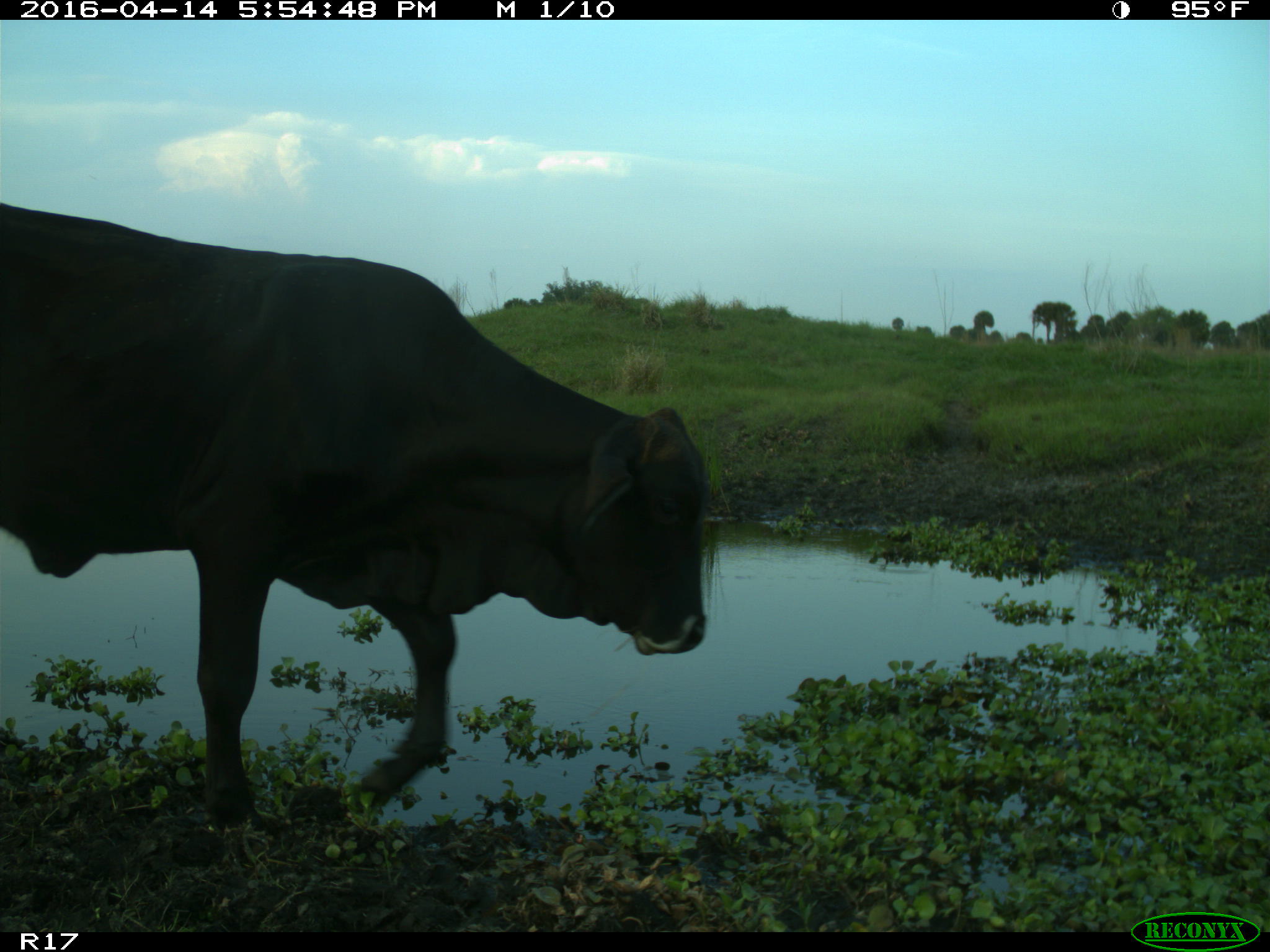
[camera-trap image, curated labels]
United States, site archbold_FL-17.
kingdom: Animalia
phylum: Chordata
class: Mammalia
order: Artiodactyla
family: Bovidae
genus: Bos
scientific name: Bos taurus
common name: domestic cow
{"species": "Bos taurus (domestic cow)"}